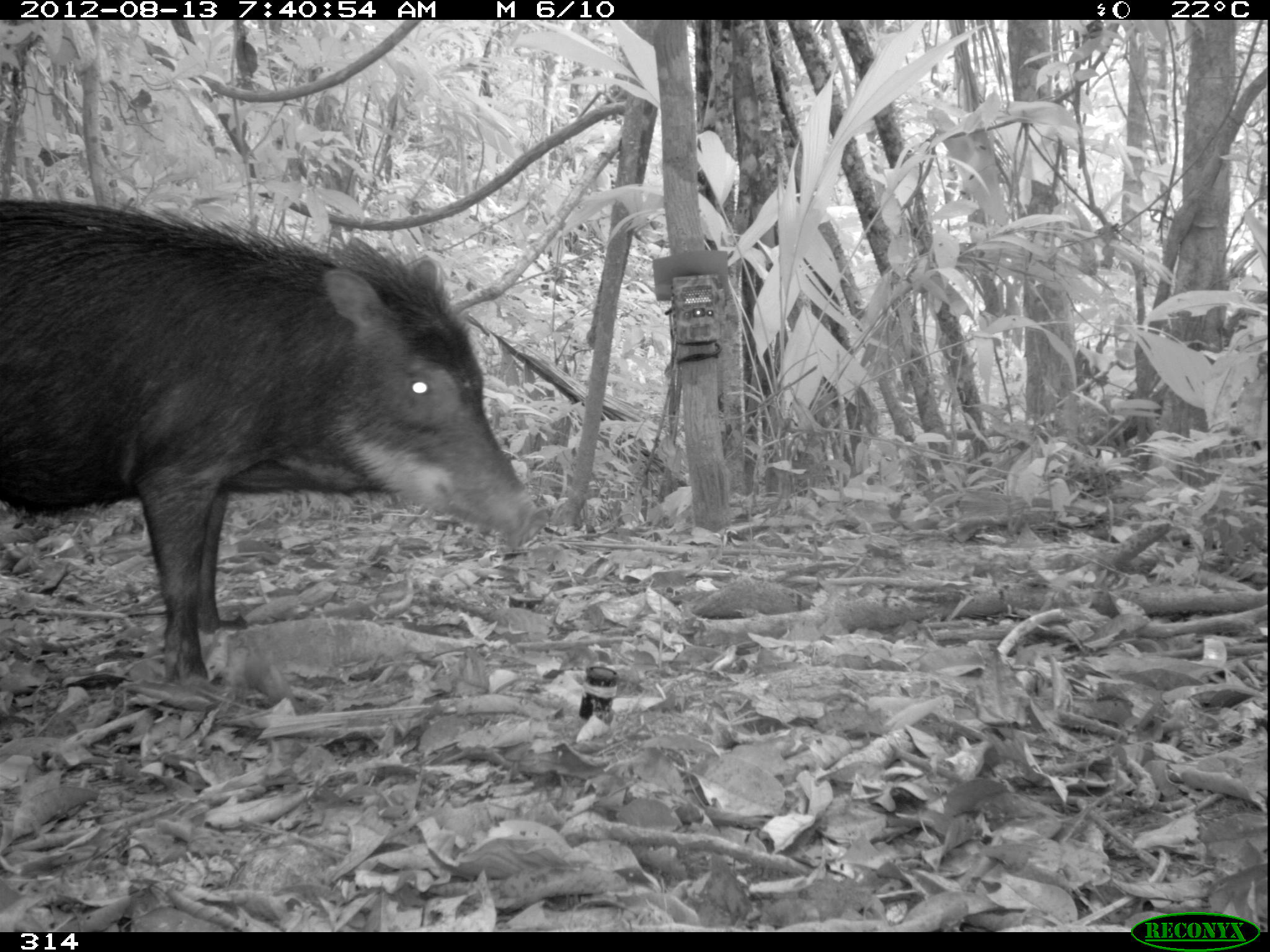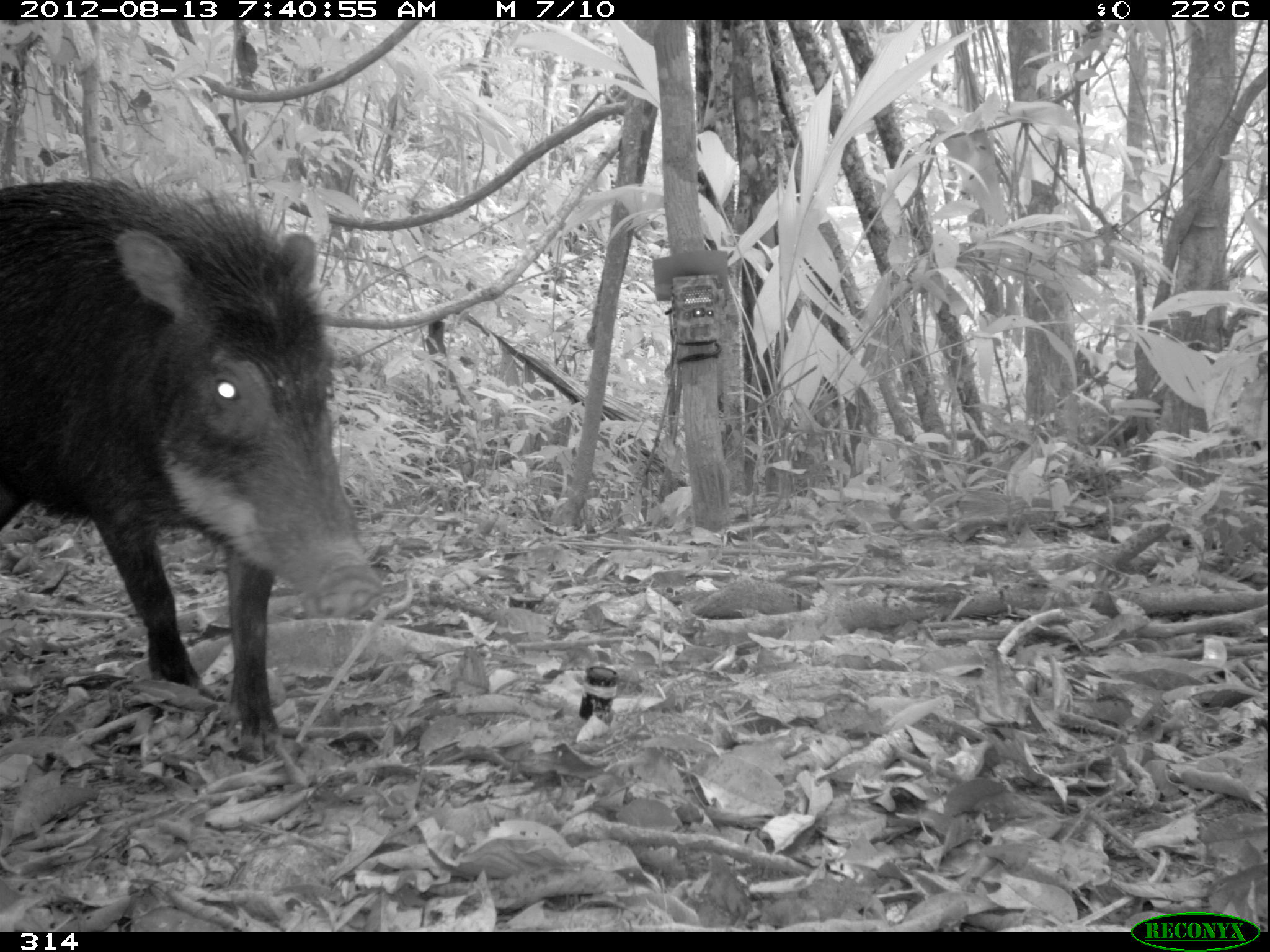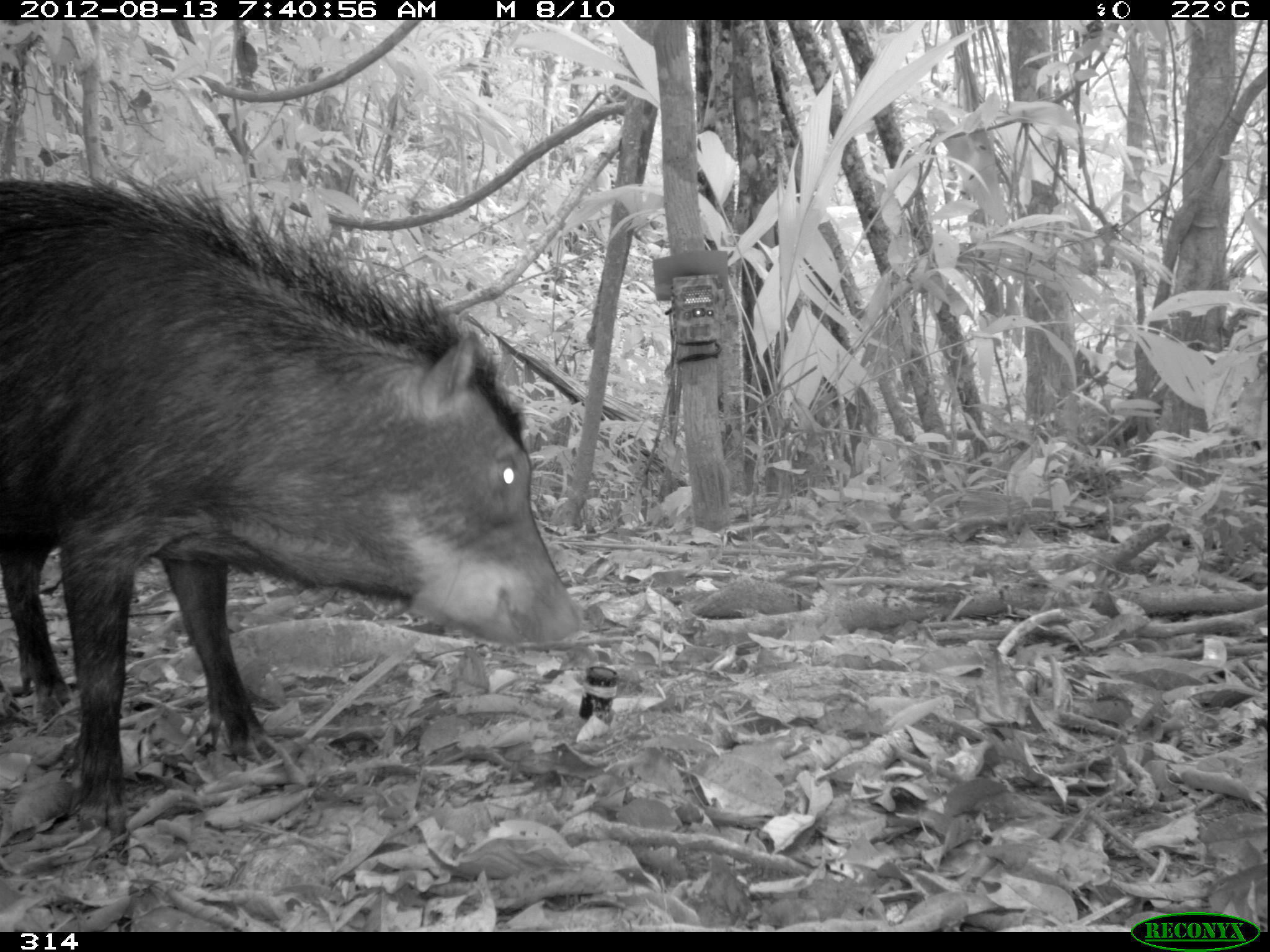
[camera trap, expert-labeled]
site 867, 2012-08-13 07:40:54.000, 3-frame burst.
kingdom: Animalia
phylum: Chordata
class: Mammalia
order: Artiodactyla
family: Tayassuidae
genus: Tayassu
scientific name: Tayassu pecari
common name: white-lipped peccary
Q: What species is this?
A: Tayassu pecari (white-lipped peccary).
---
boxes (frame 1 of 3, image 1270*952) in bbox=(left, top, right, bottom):
tayassu pecari: bbox=(0, 195, 552, 686)